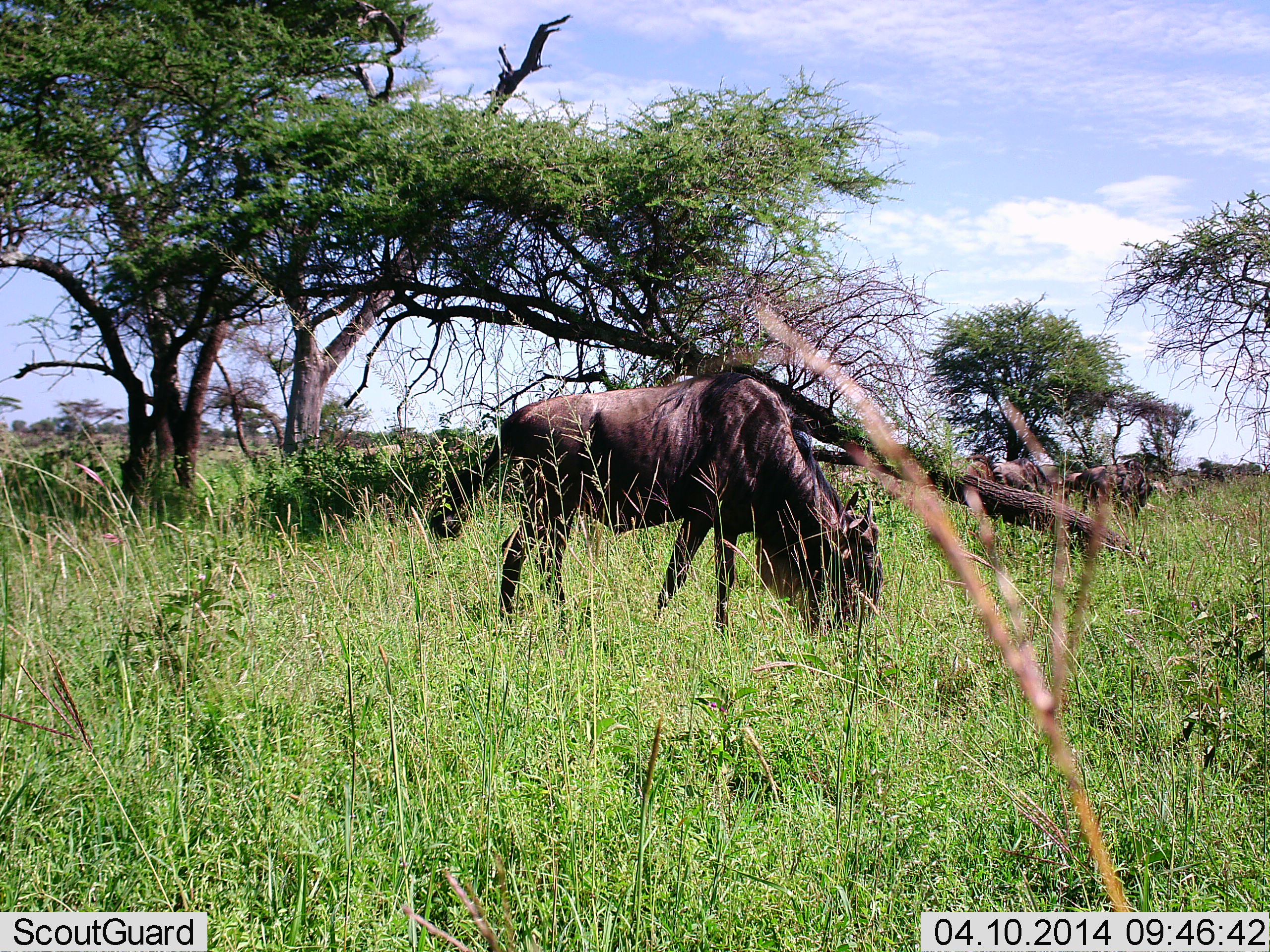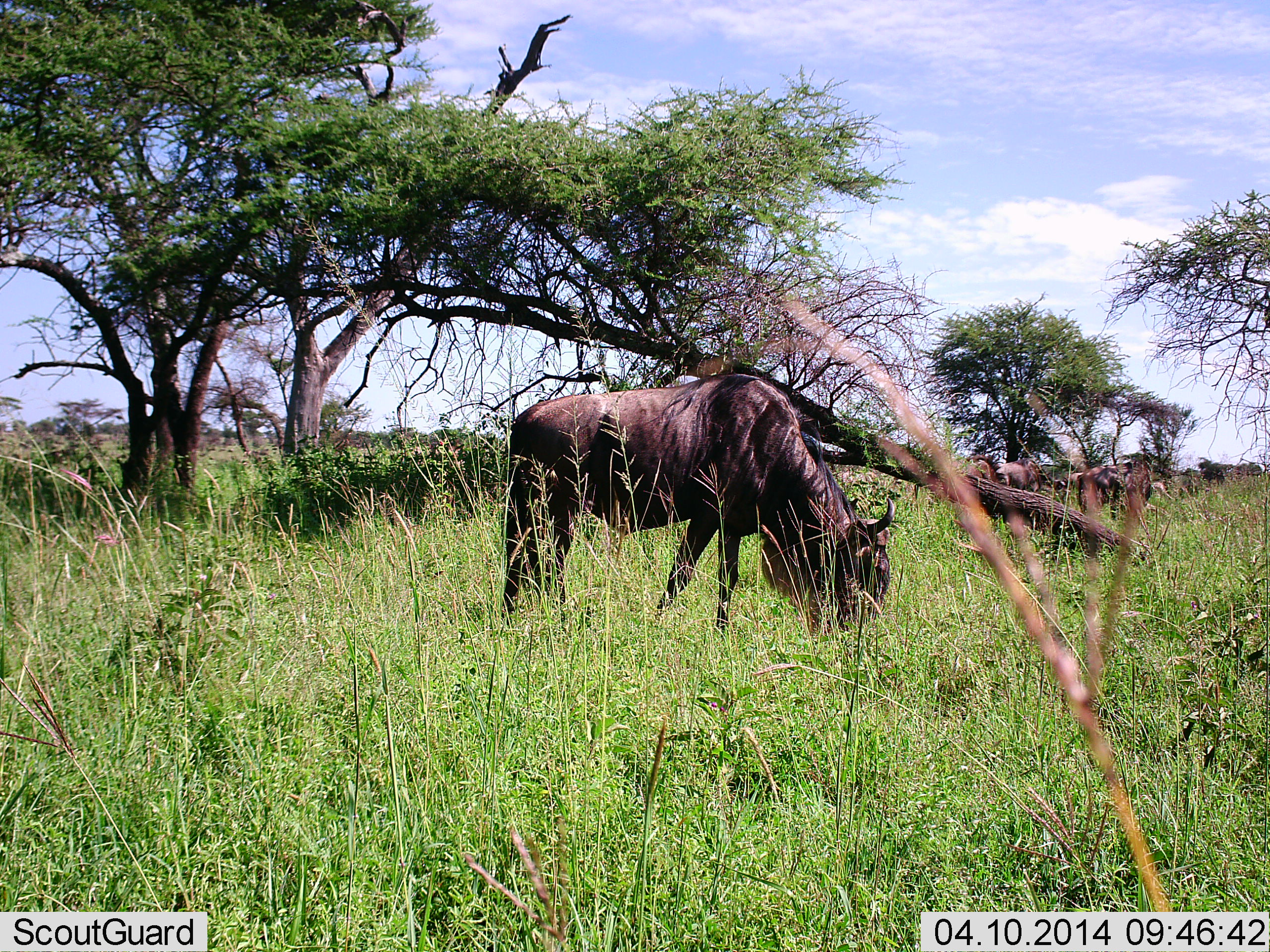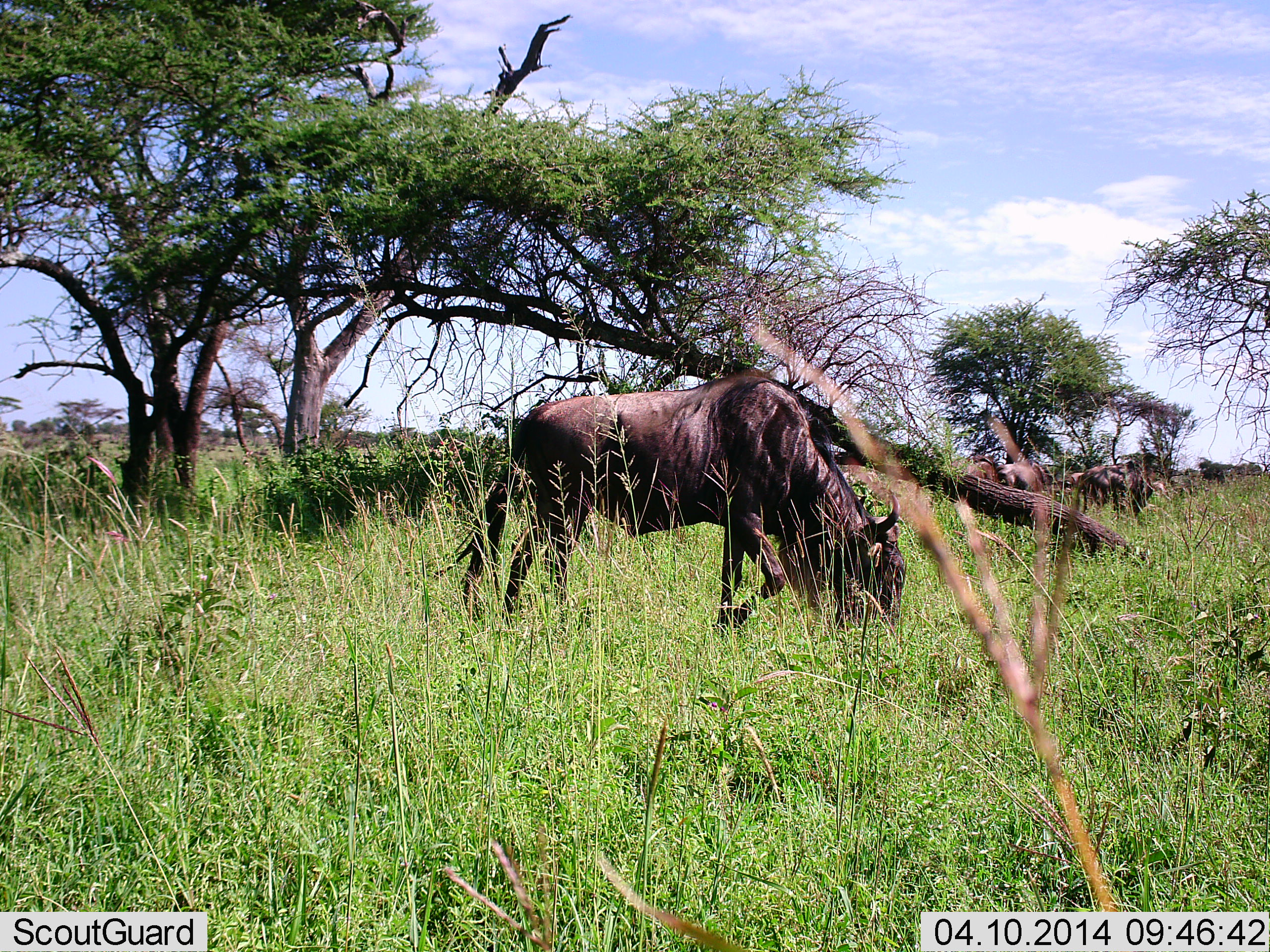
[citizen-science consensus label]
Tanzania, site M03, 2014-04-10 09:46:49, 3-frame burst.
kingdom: Animalia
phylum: Chordata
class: Mammalia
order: Artiodactyla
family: Bovidae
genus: Connochaetes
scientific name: Connochaetes taurinus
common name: blue wildebeest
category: wildebeest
Wildebeest (blue wildebeest) (Connochaetes taurinus), count 3. Behavior (volunteer vote fractions): standing 40%, resting 0%, moving 10%, interacting 0%. Young present (vote fraction): 0%. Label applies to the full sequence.